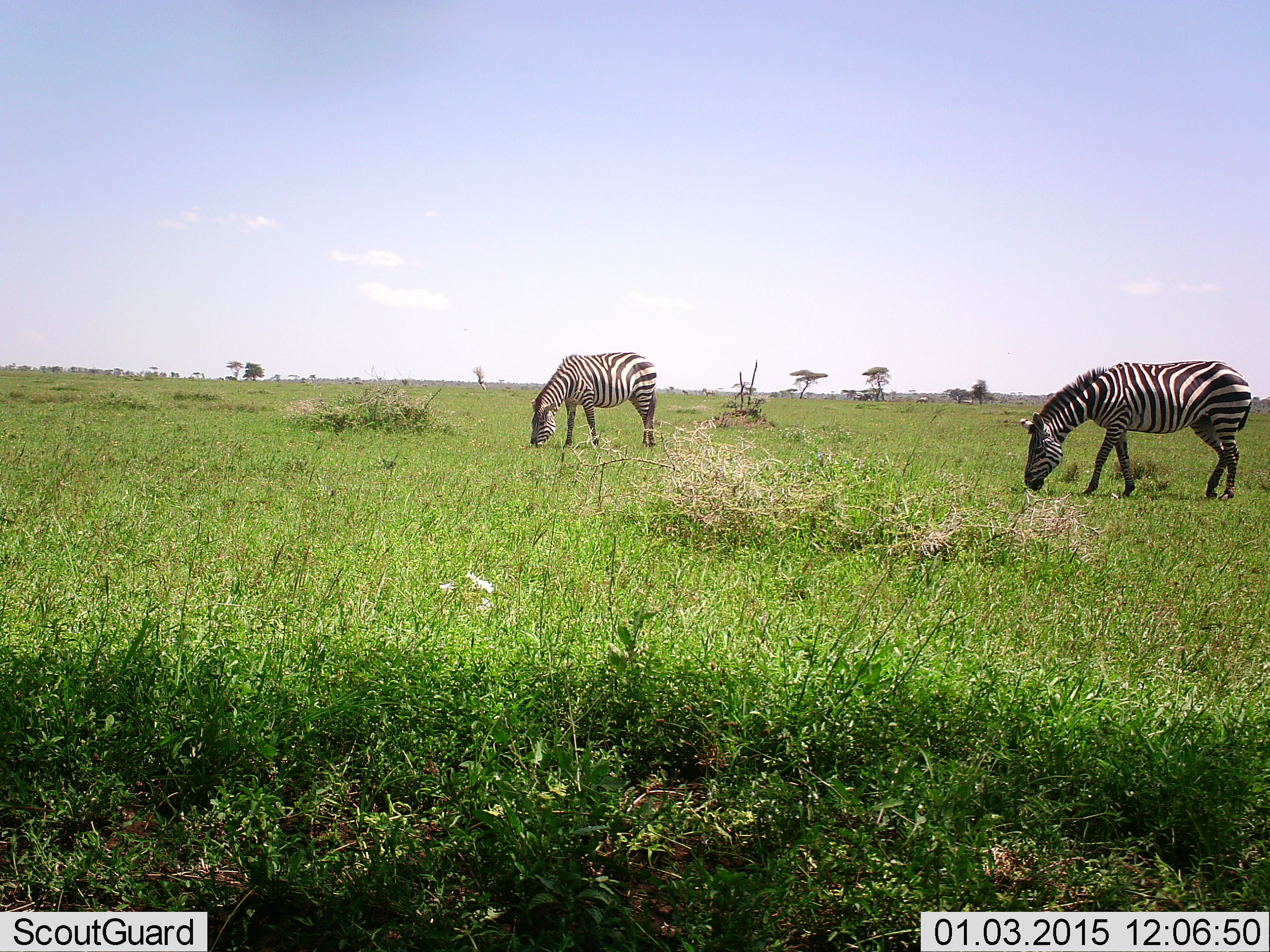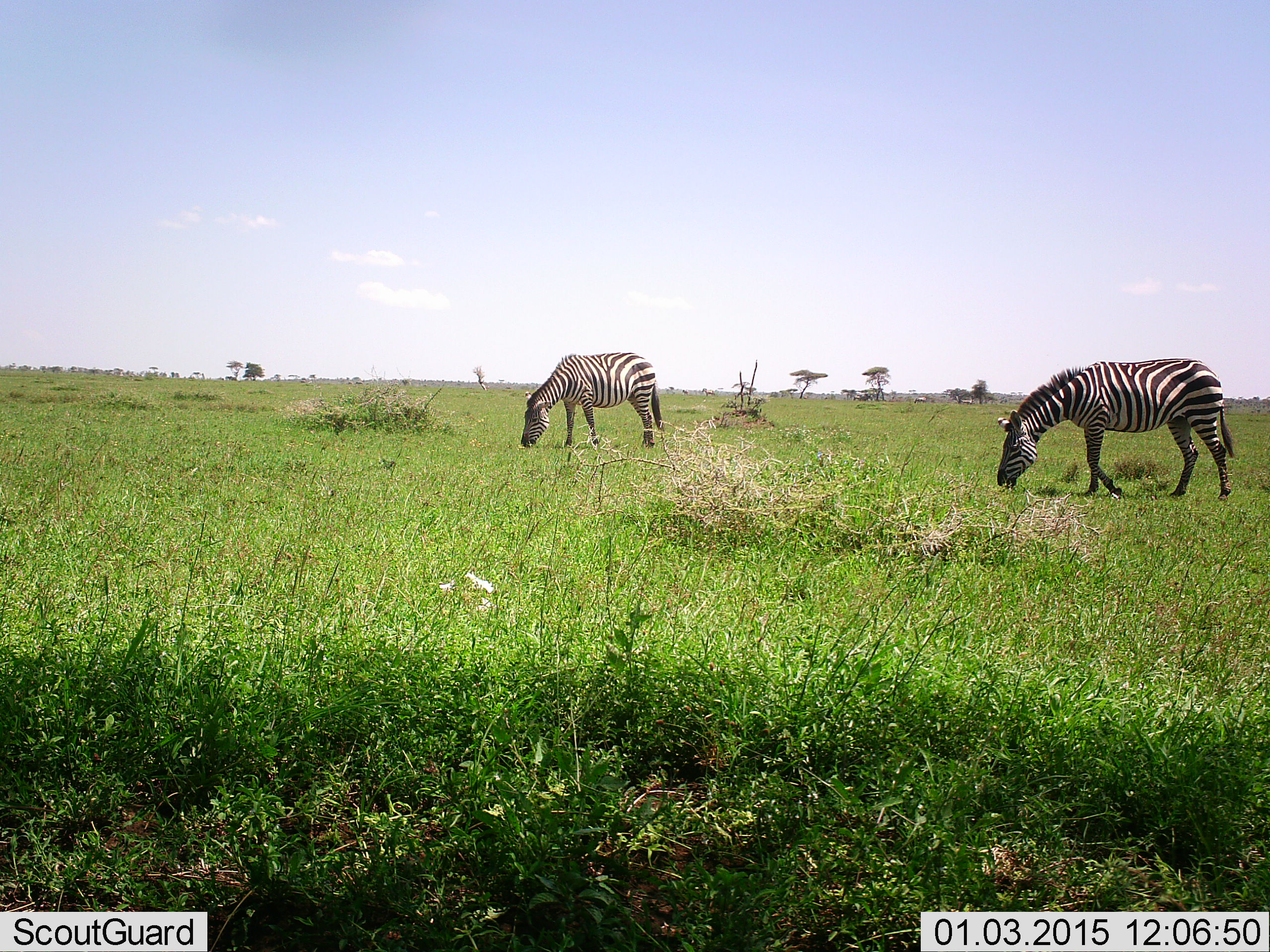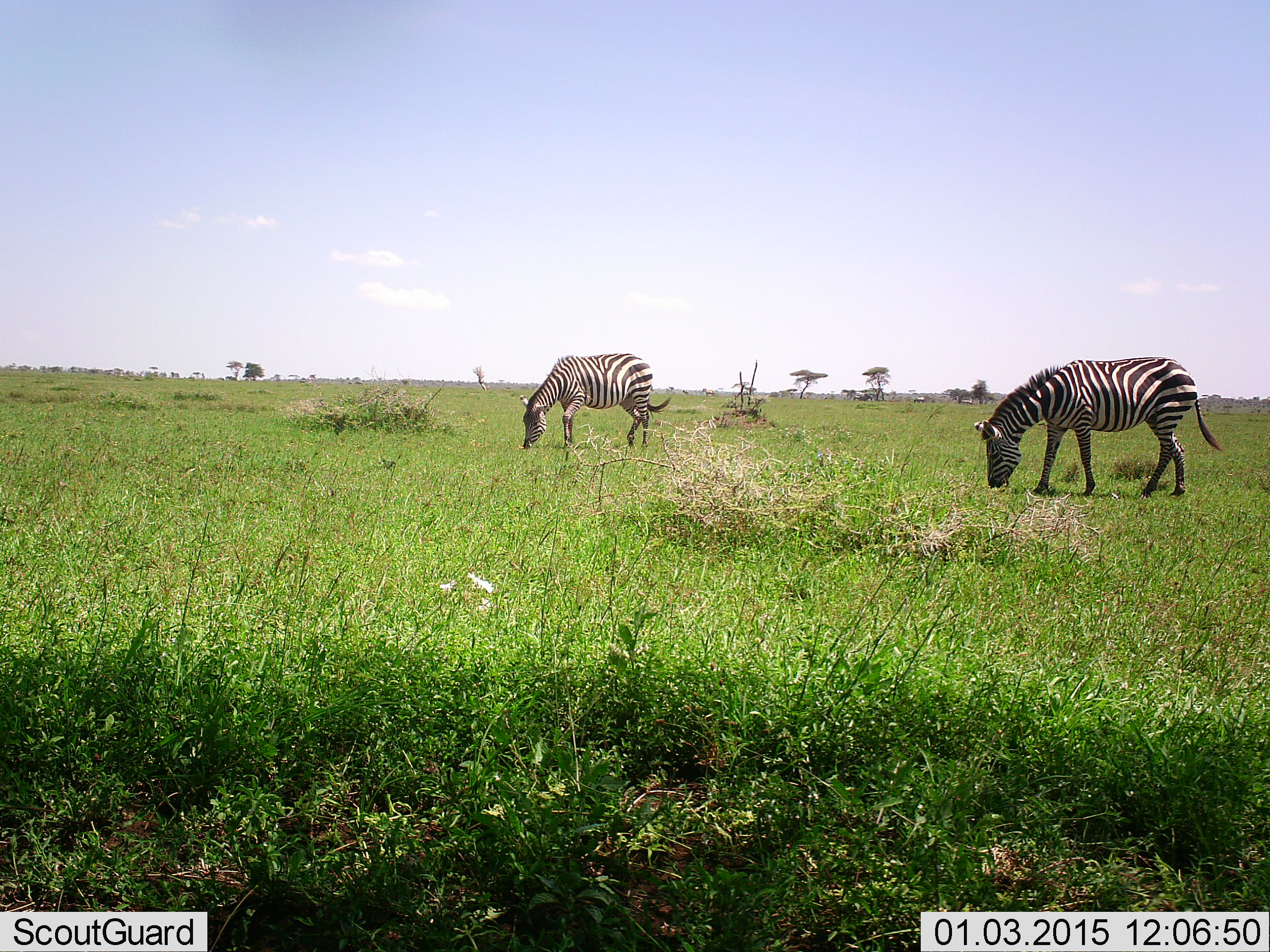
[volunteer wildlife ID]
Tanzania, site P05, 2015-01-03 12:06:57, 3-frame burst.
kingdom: Animalia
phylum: Chordata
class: Mammalia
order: Perissodactyla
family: Equidae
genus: Equus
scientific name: Equus quagga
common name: plains zebra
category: zebra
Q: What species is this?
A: Zebra (plains zebra) (Equus quagga).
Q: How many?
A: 2.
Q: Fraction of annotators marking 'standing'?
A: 30%.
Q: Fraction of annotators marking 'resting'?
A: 0%.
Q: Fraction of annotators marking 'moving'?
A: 0%.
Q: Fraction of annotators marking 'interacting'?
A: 0%.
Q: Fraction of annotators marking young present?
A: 0%.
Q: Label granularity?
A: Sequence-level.